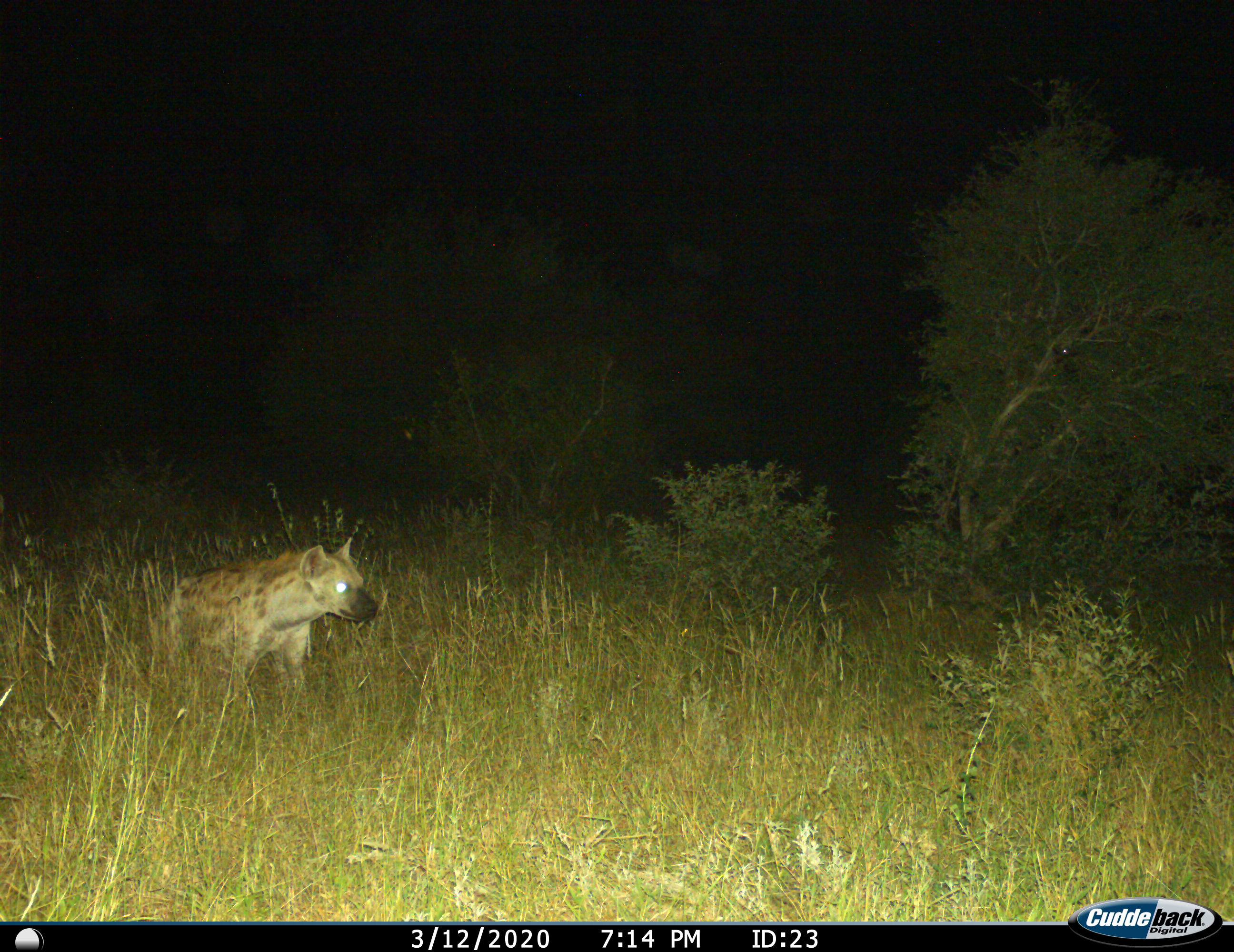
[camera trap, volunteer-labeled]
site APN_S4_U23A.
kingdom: Animalia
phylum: Chordata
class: Mammalia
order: Carnivora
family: Hyaenidae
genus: Crocuta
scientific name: Crocuta crocuta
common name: spotted hyena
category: hyenaspotted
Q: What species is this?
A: Hyenaspotted (spotted hyena) (Crocuta crocuta).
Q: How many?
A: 1.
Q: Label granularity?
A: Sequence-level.